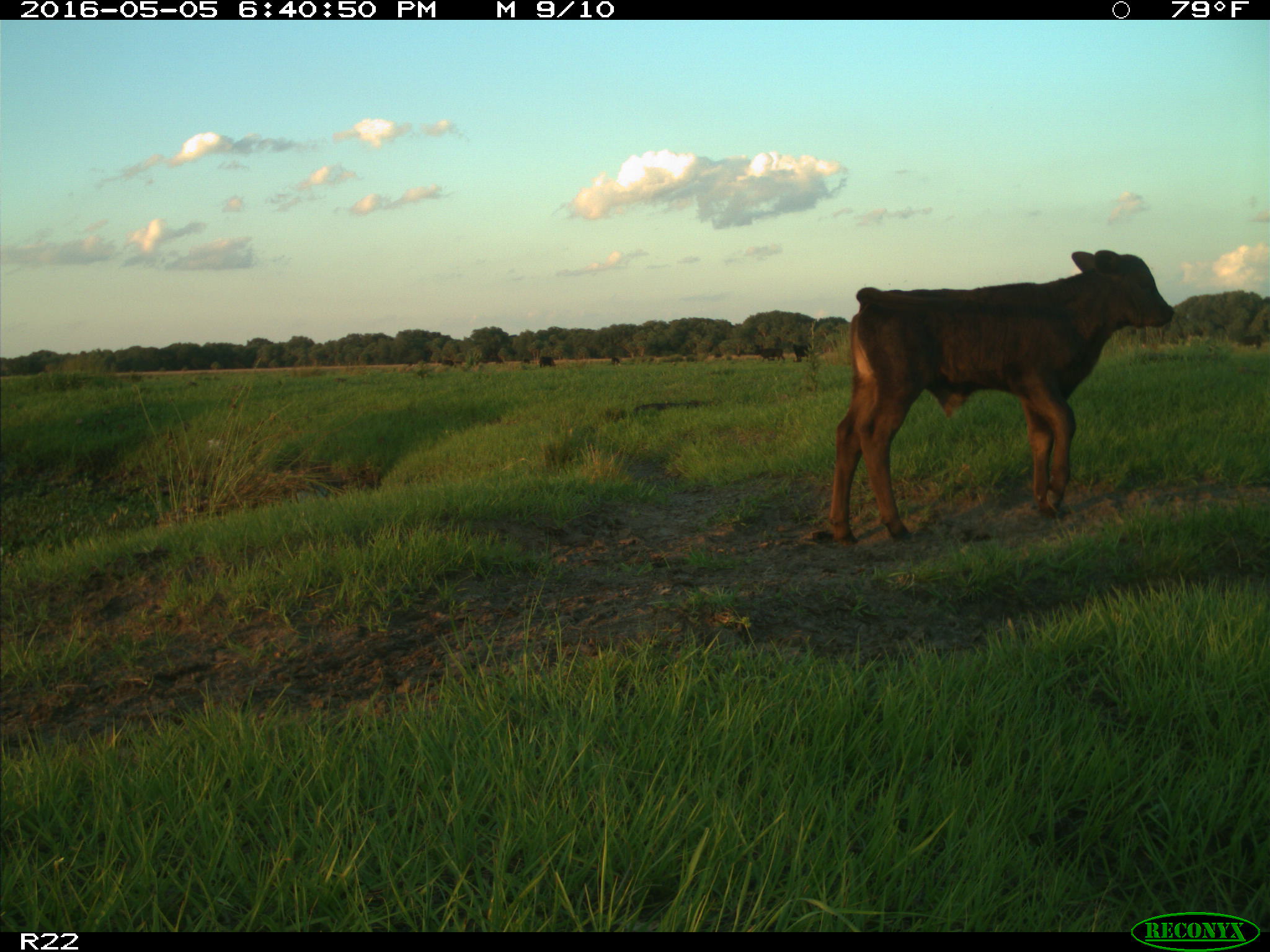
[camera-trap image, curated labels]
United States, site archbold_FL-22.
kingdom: Animalia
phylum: Chordata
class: Mammalia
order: Artiodactyla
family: Bovidae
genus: Bos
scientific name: Bos taurus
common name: domestic cow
Bos taurus (domestic cow).